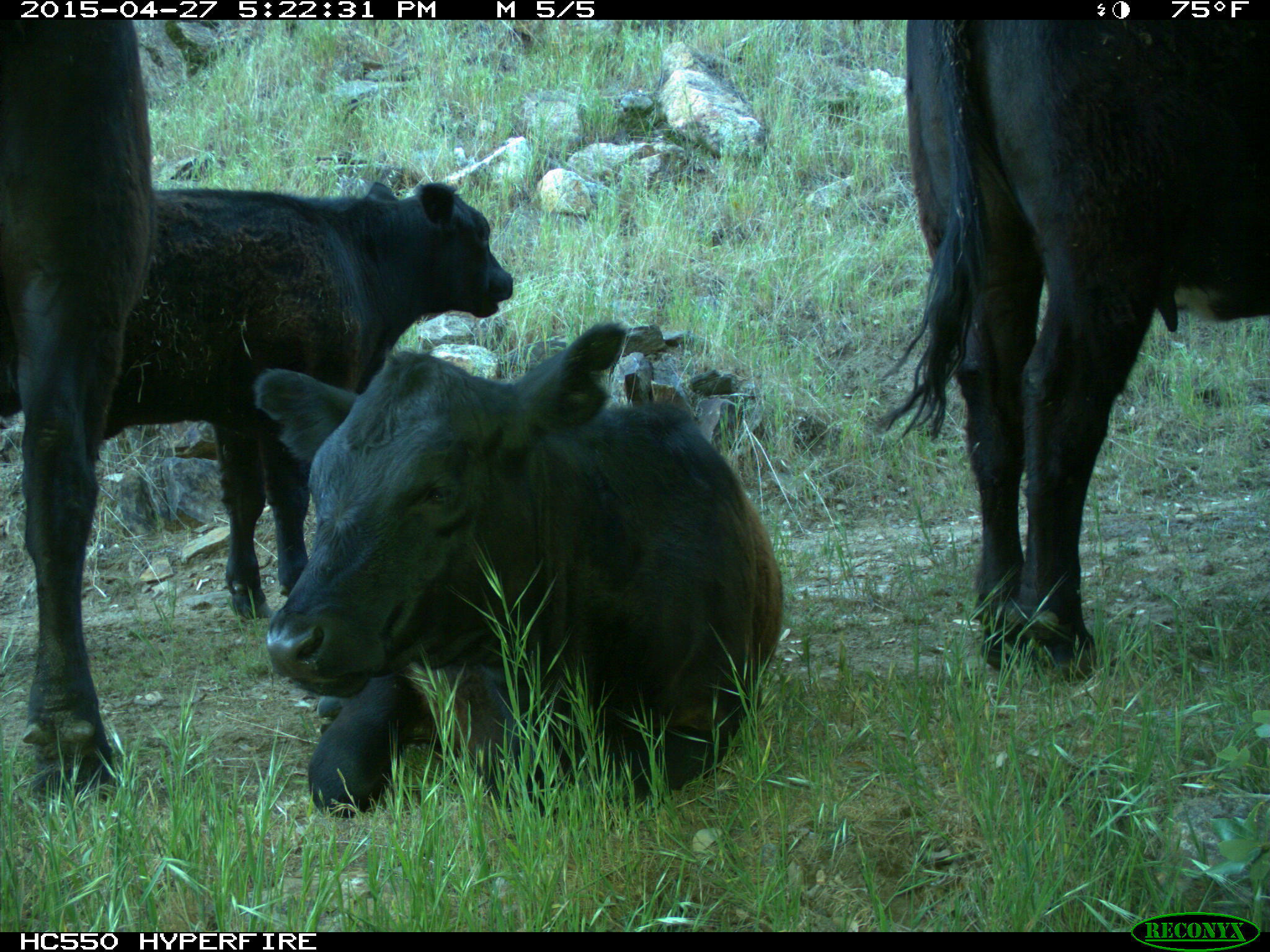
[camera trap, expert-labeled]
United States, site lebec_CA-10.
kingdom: Animalia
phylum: Chordata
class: Mammalia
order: Artiodactyla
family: Bovidae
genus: Bos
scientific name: Bos taurus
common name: domestic cow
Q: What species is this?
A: Bos taurus (domestic cow).